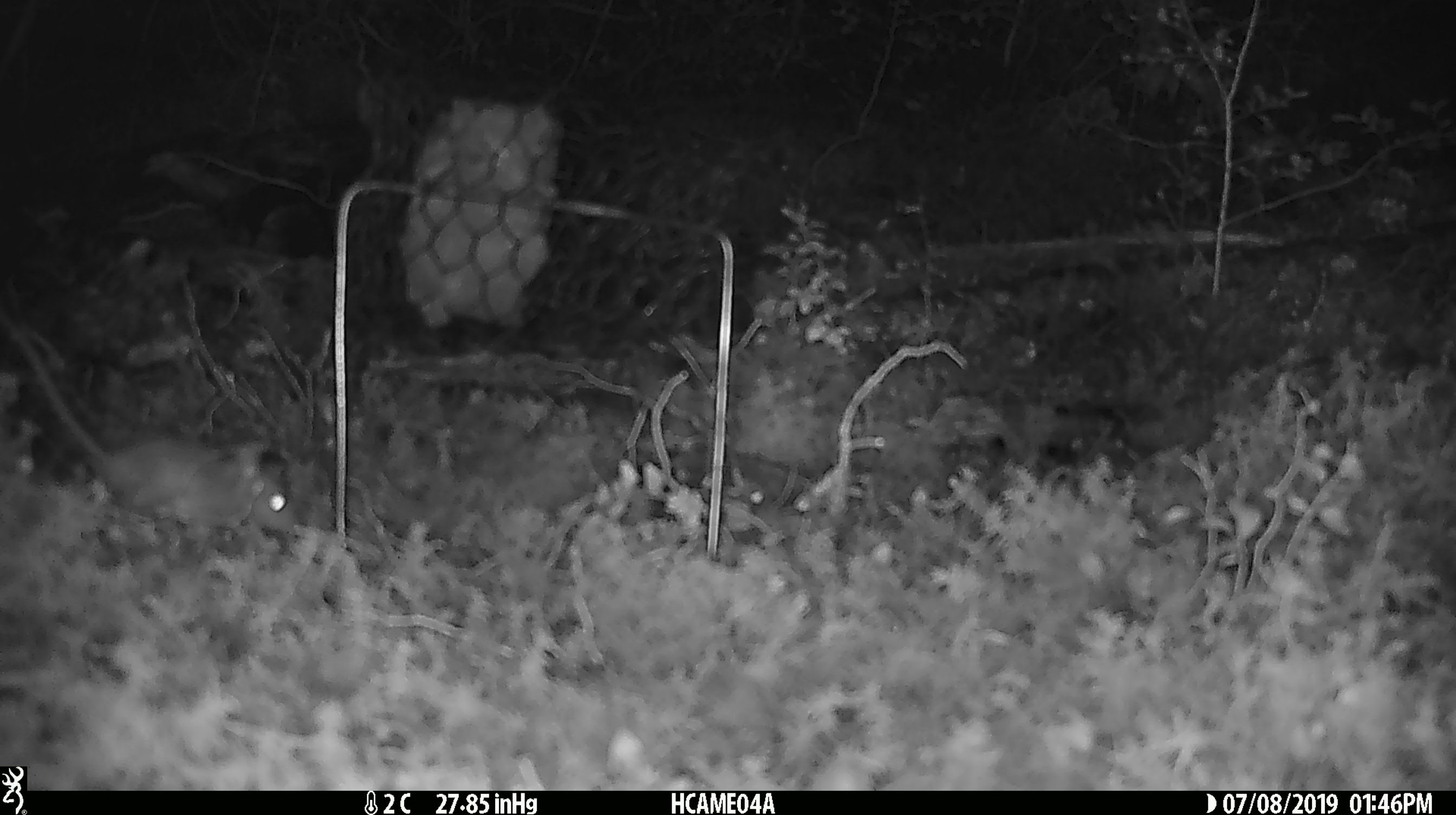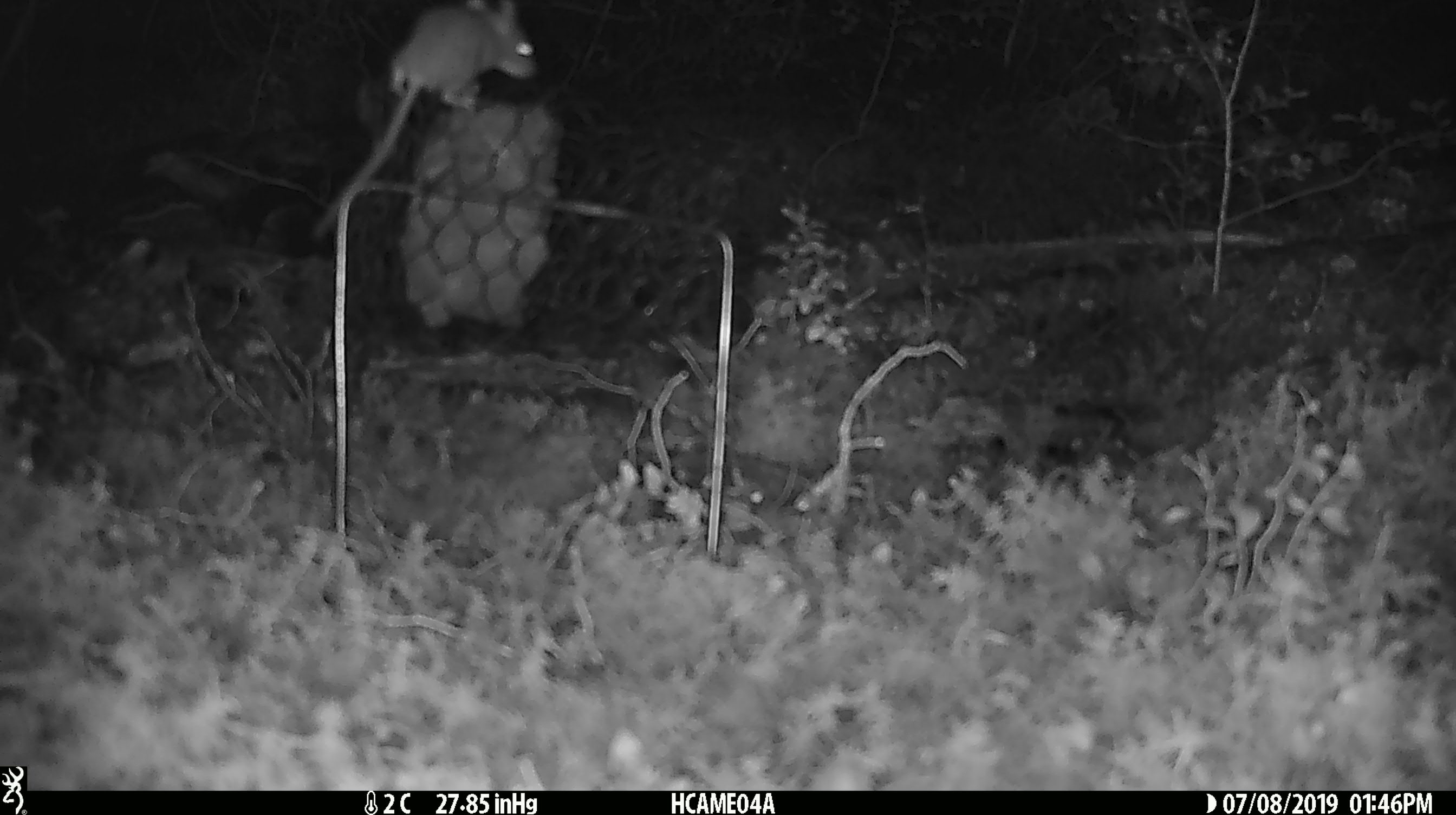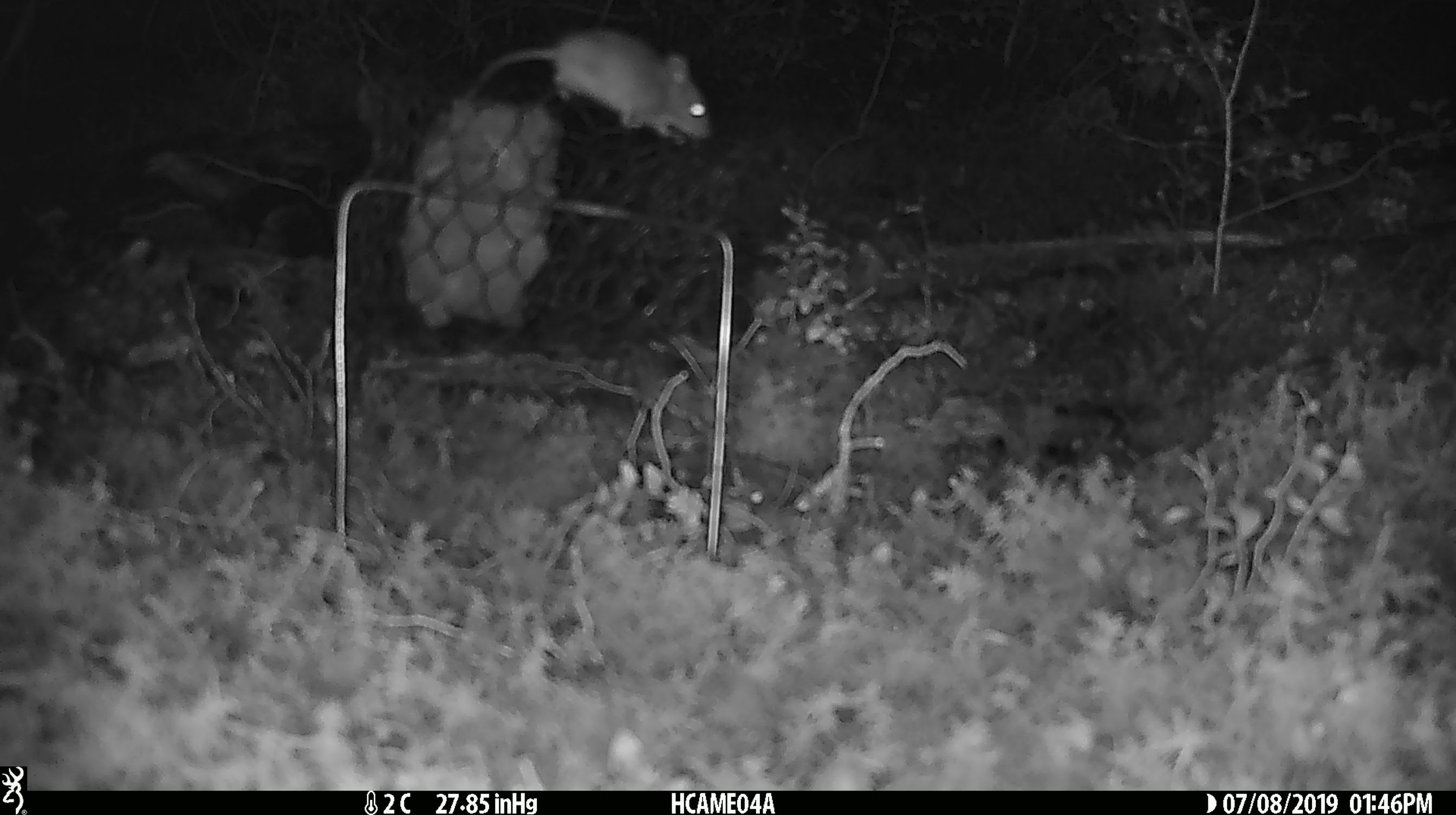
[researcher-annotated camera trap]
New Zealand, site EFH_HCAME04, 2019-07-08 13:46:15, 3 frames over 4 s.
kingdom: Animalia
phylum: Chordata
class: Mammalia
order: Rodentia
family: Muridae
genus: Mus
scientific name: Mus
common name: mouse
Mouse (Mus).